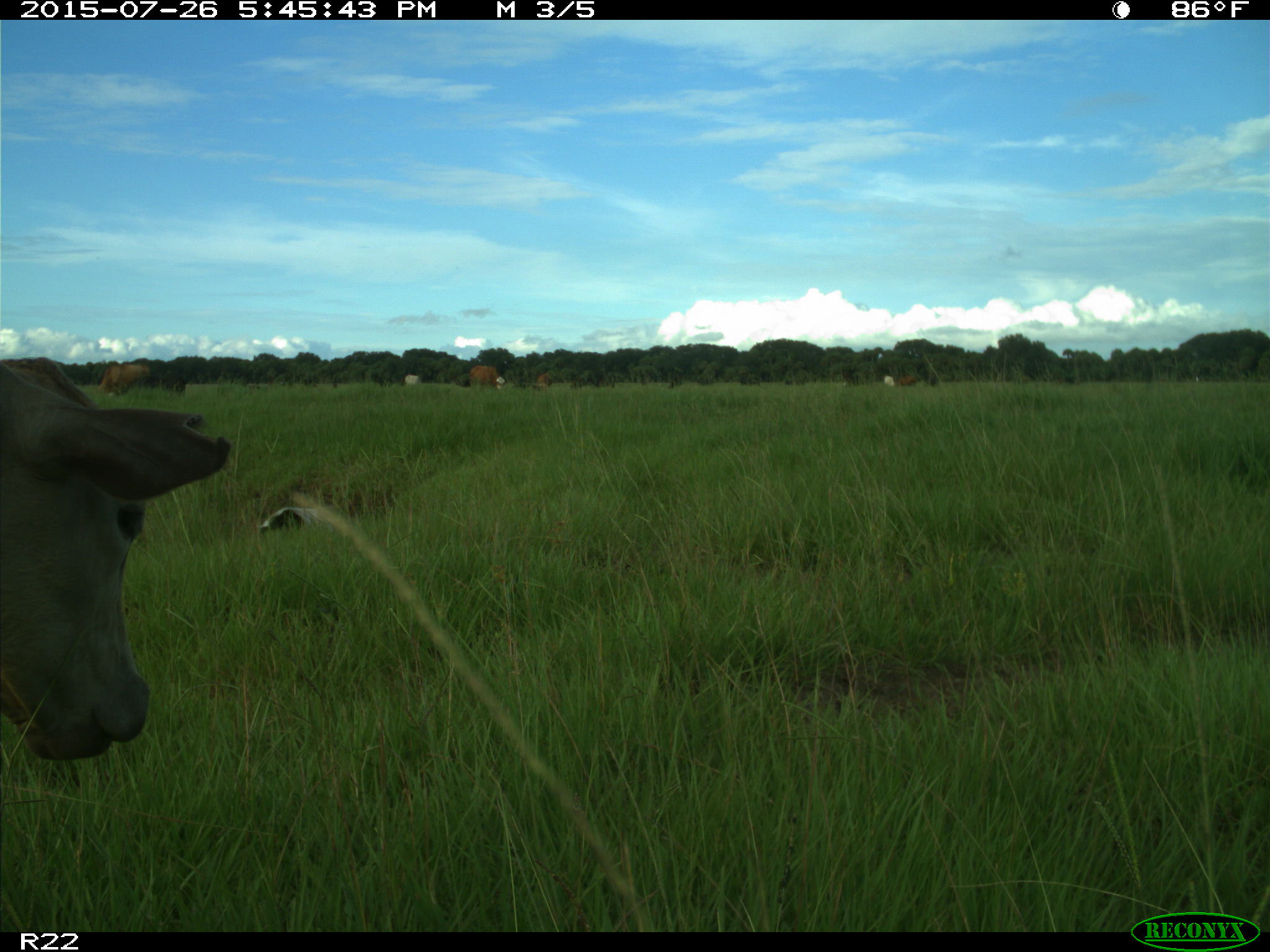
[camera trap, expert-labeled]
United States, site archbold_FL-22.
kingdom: Animalia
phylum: Chordata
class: Mammalia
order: Artiodactyla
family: Bovidae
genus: Bos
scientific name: Bos taurus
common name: domestic cow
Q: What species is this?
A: Bos taurus (domestic cow).